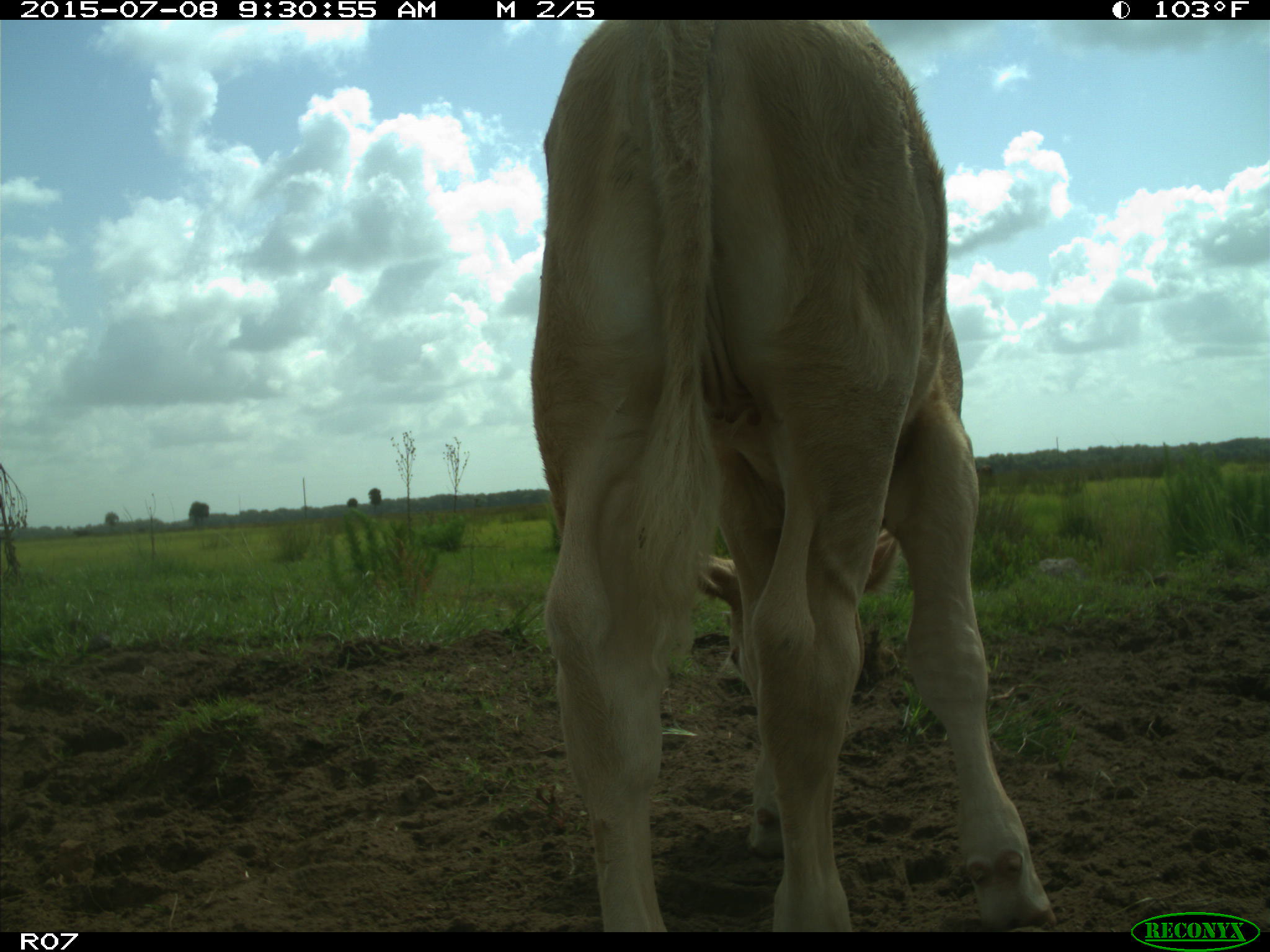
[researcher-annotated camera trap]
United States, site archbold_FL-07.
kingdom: Animalia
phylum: Chordata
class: Mammalia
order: Artiodactyla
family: Bovidae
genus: Bos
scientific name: Bos taurus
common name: domestic cow